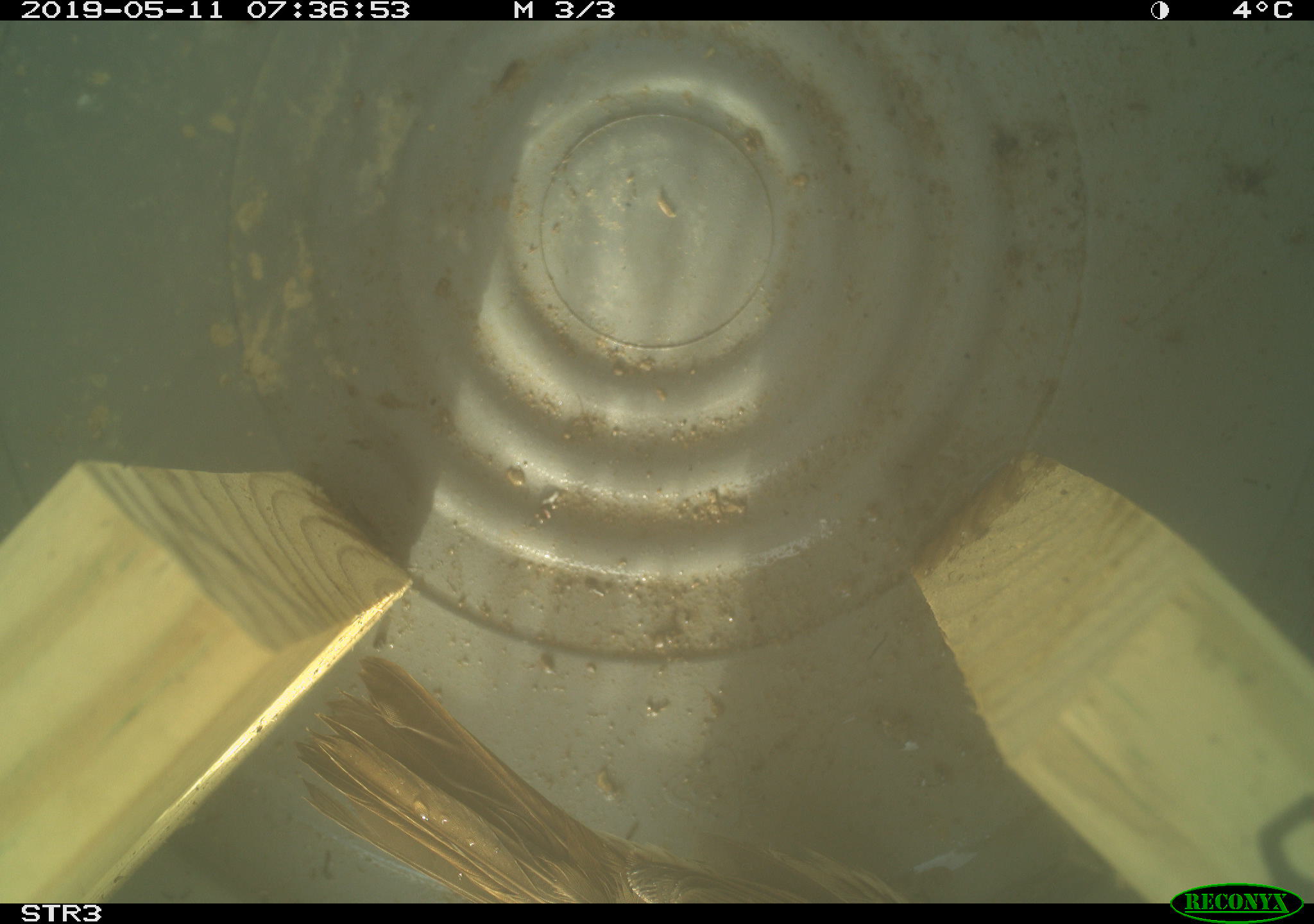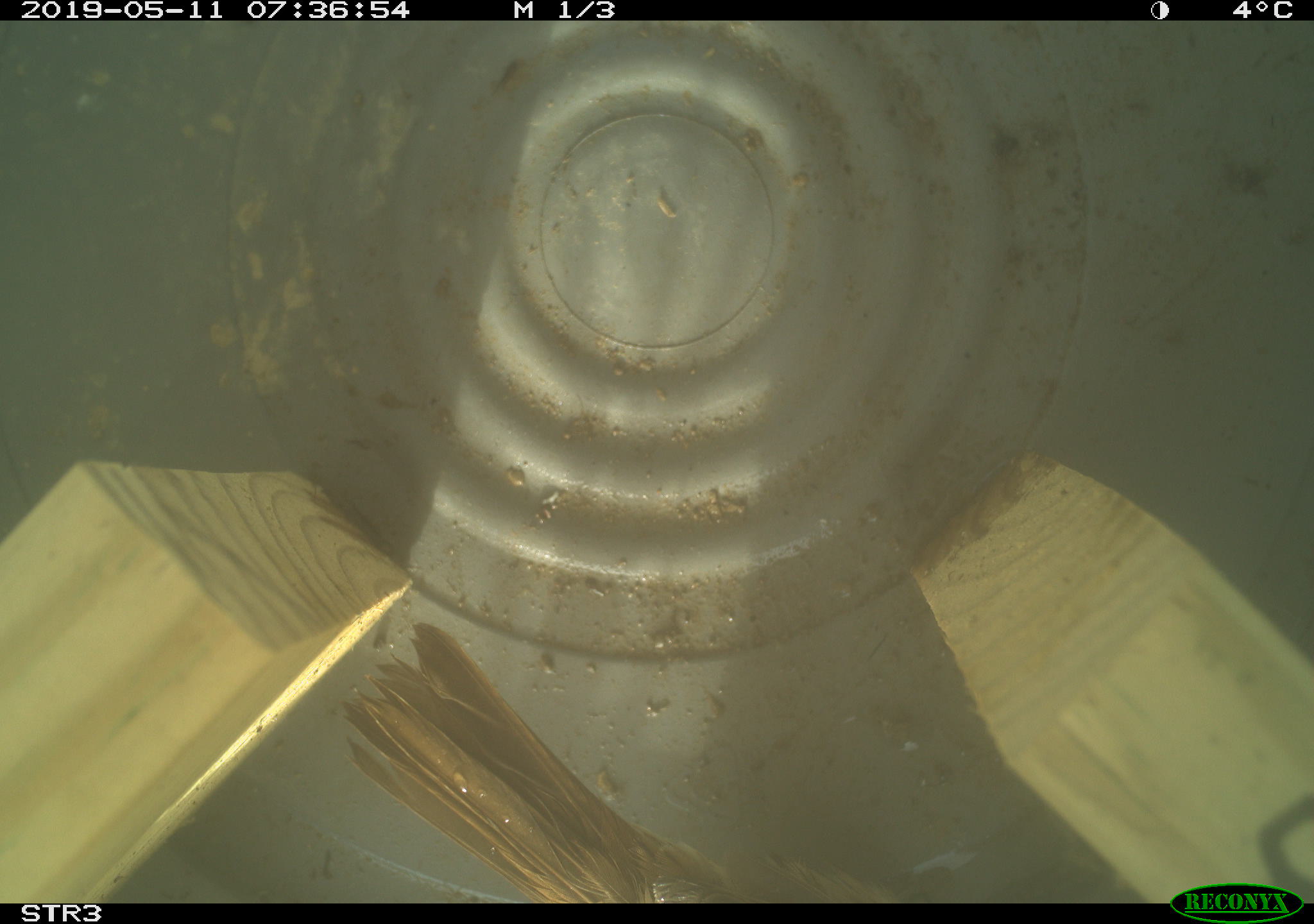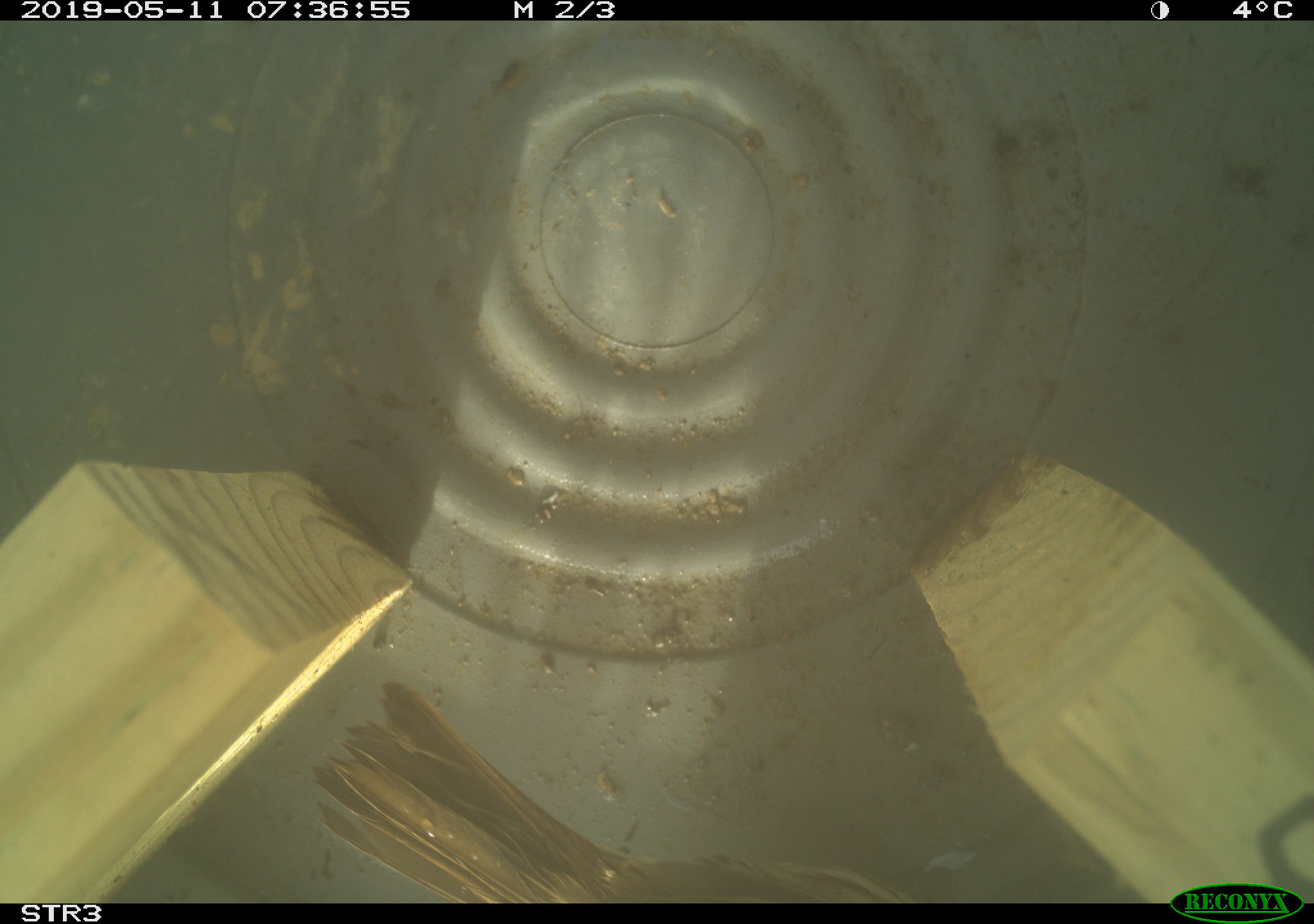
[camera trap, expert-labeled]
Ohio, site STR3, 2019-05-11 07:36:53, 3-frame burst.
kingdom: Animalia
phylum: Chordata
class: Aves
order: Passeriformes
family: Passerellidae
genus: Melospiza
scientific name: Melospiza melodia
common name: song sparrow